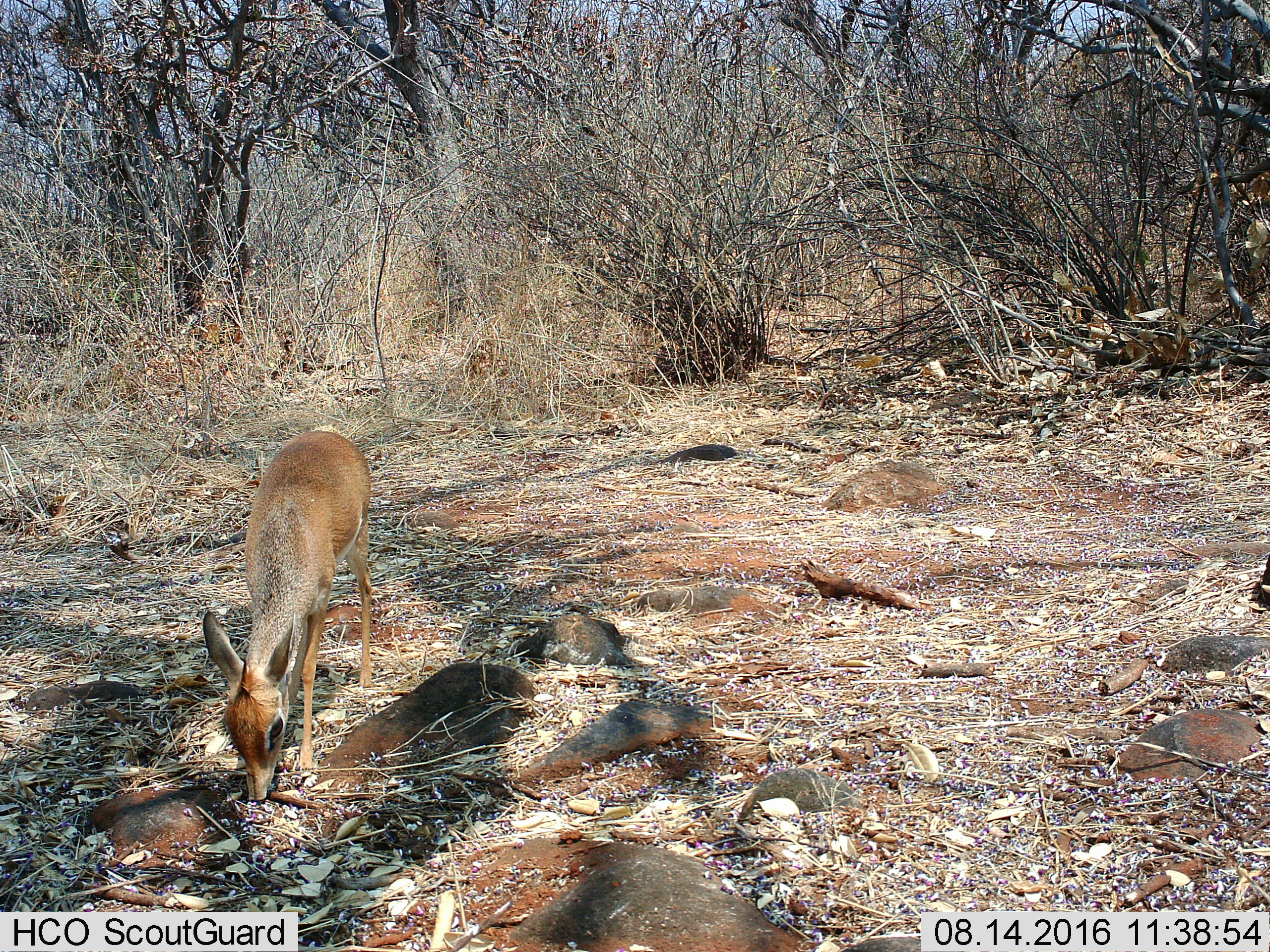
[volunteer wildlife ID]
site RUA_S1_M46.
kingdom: Animalia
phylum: Chordata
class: Mammalia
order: Artiodactyla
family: Bovidae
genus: Madoqua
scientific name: Madoqua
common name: dik-dik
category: dikdik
Dikdik (dik-dik) (Madoqua), count 1. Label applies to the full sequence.